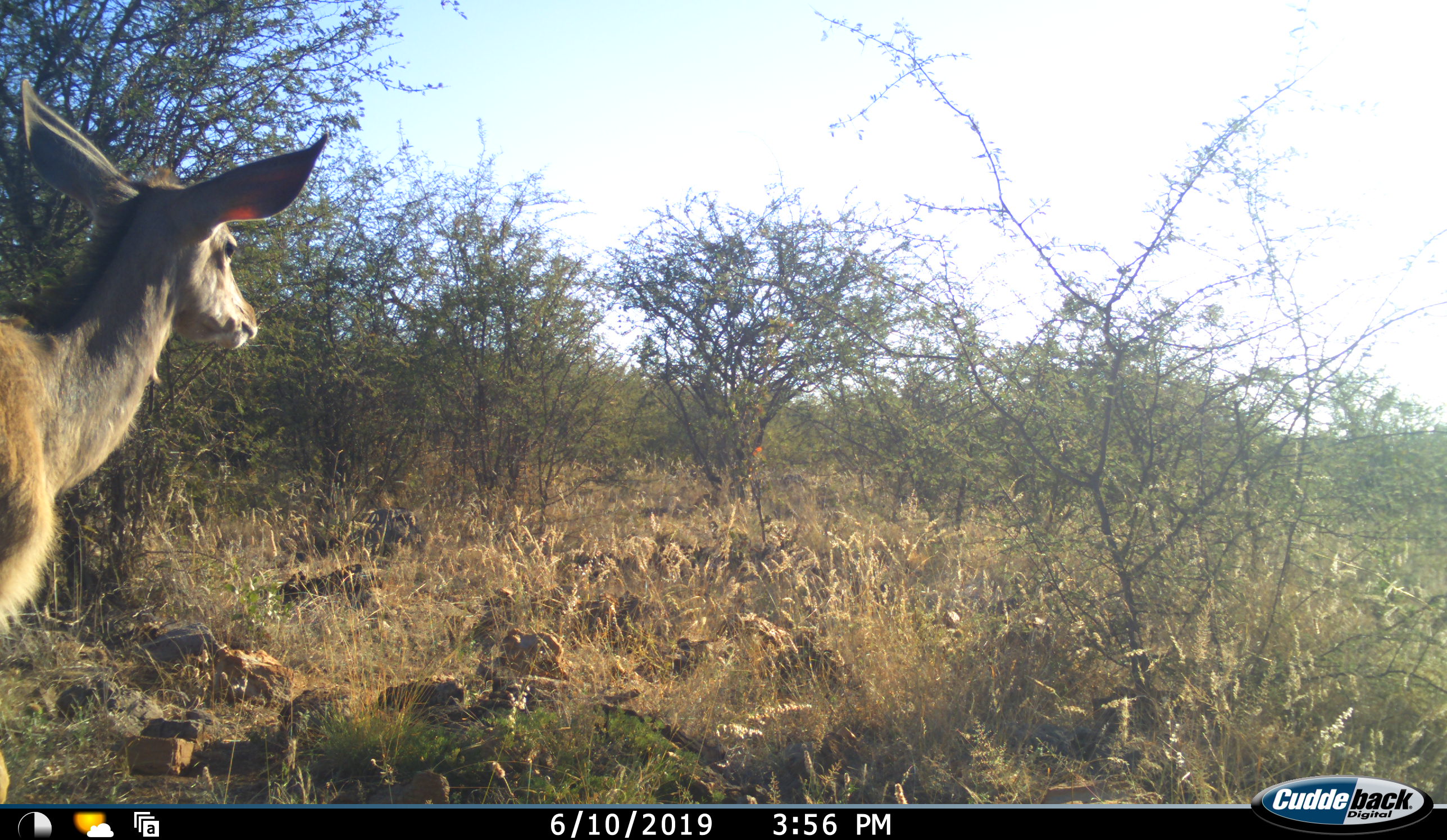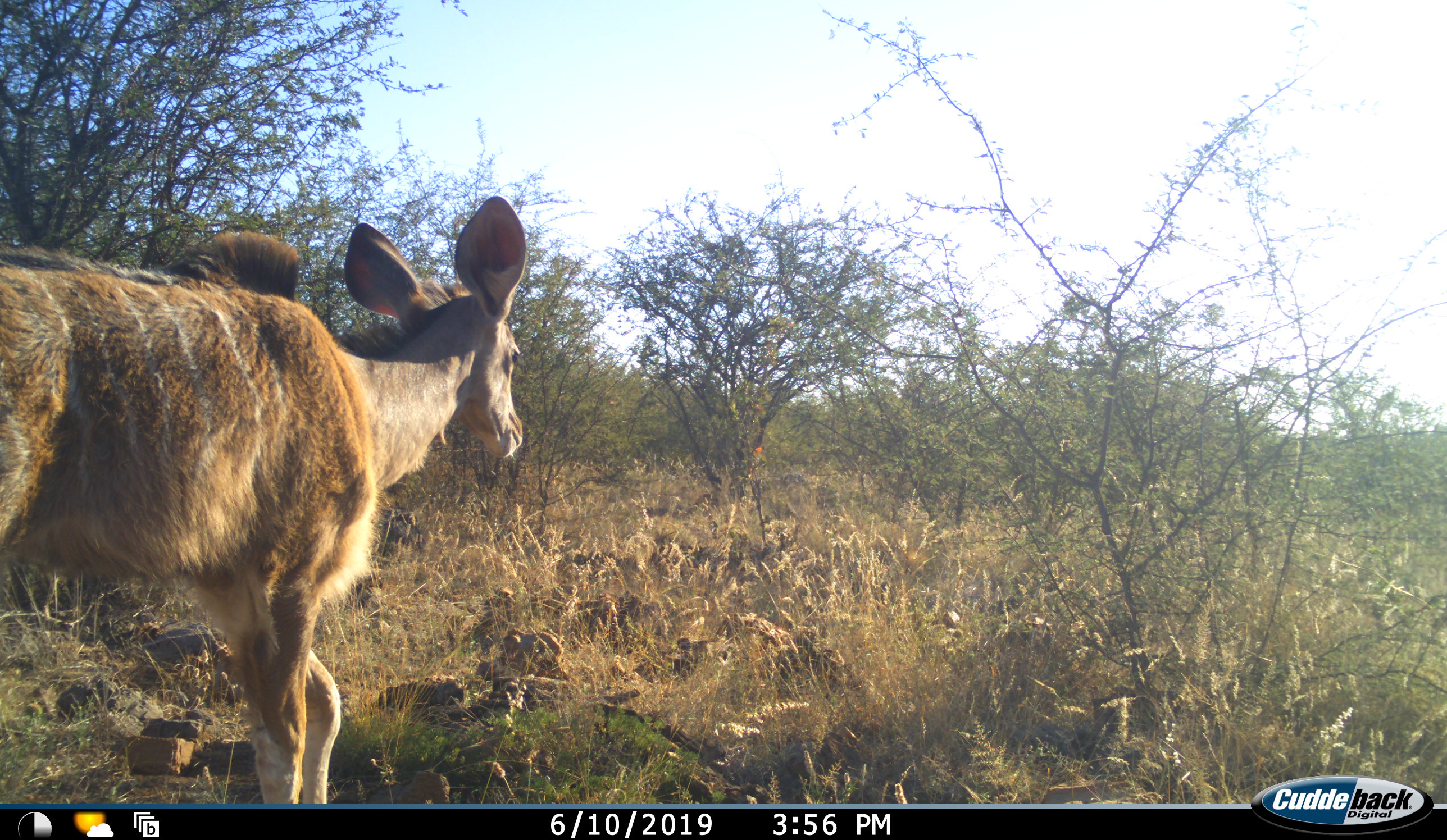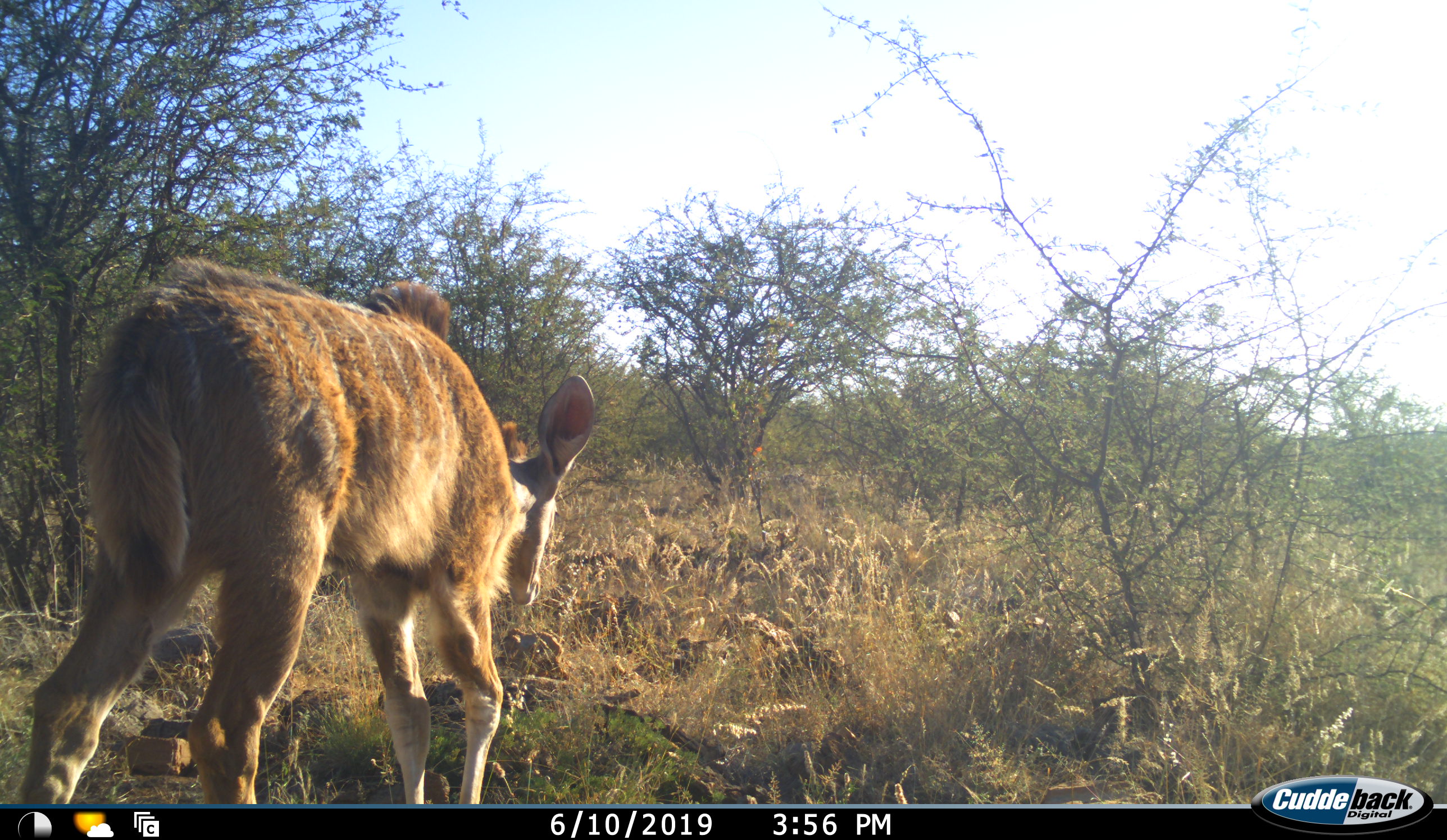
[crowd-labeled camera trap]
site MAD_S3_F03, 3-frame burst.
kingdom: Animalia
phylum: Chordata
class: Mammalia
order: Artiodactyla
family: Bovidae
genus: Tragelaphus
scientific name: Tragelaphus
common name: kudu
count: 1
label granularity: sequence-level